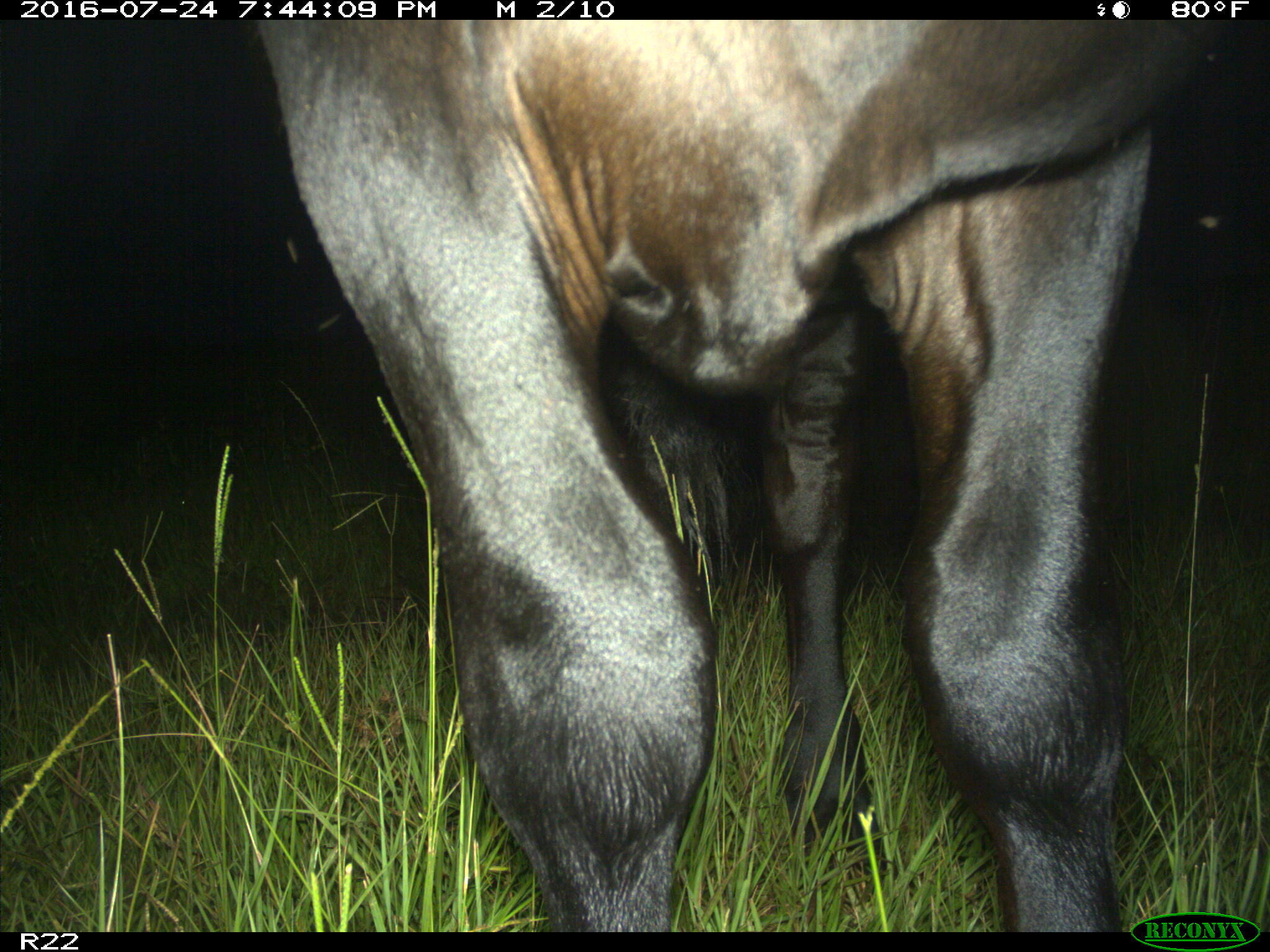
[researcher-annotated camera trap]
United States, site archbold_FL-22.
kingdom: Animalia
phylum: Chordata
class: Mammalia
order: Artiodactyla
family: Bovidae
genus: Bos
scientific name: Bos taurus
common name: domestic cow